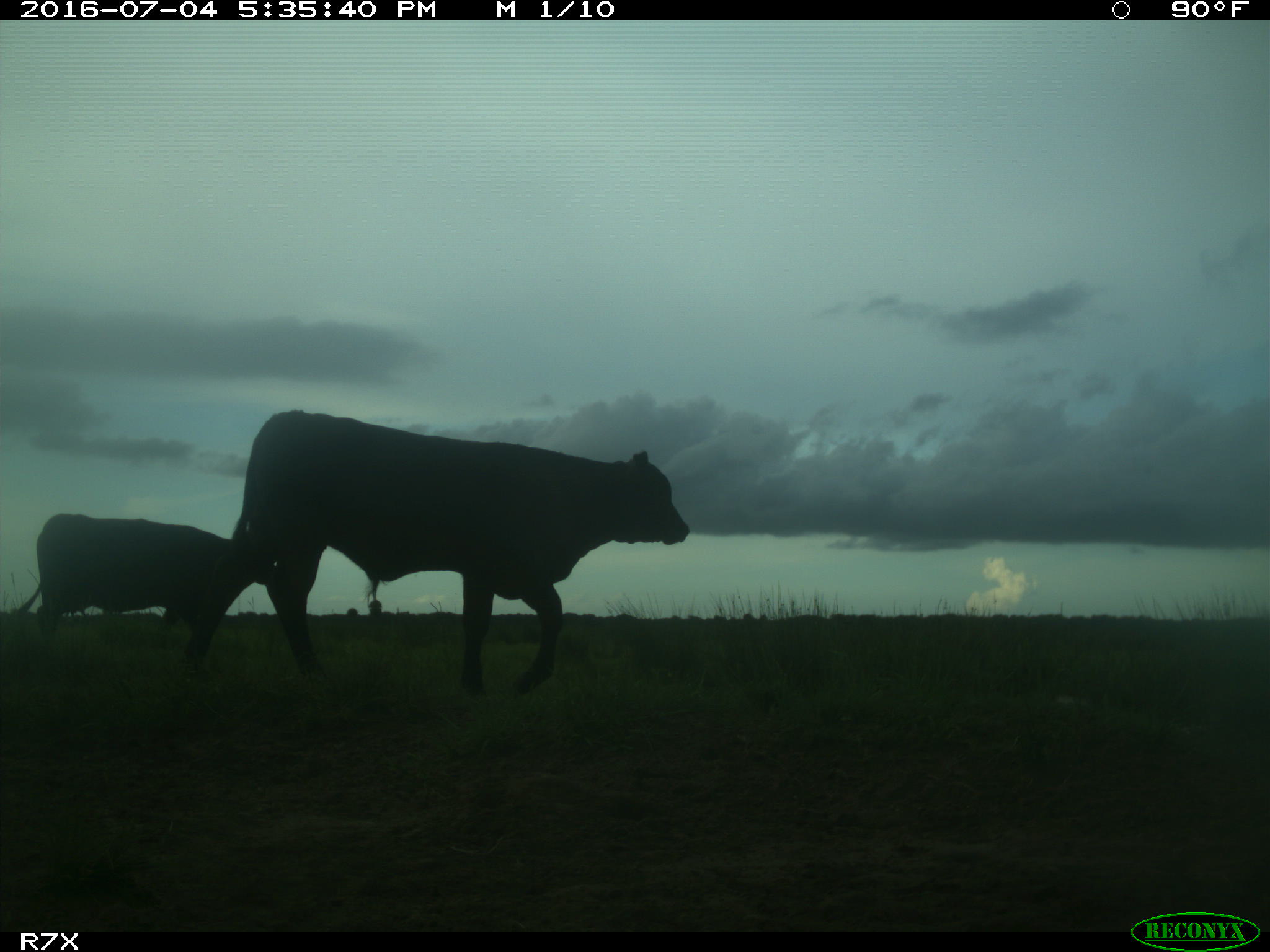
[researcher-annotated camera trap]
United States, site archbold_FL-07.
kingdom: Animalia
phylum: Chordata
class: Mammalia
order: Artiodactyla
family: Bovidae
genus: Bos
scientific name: Bos taurus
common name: domestic cow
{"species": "Bos taurus (domestic cow)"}